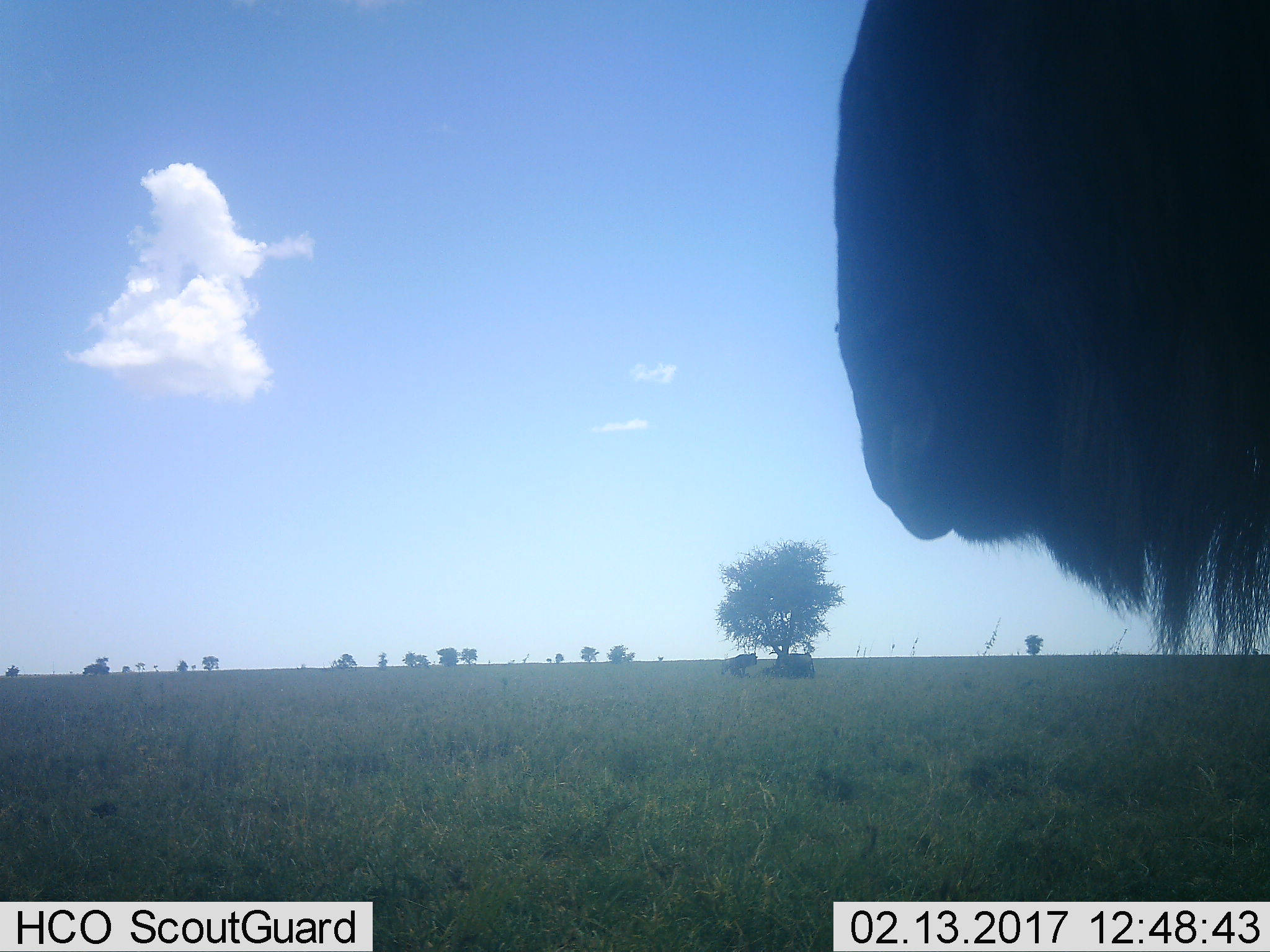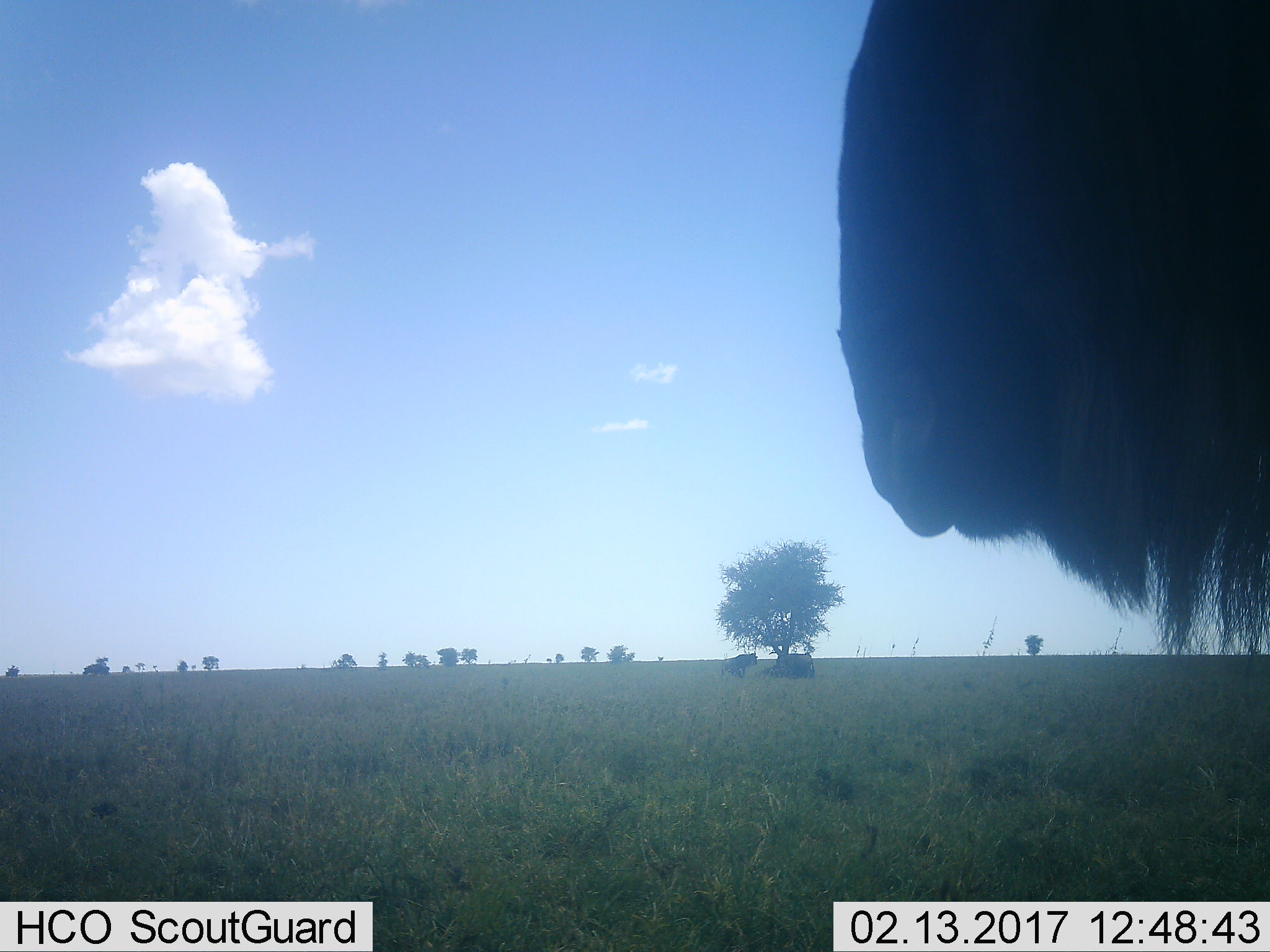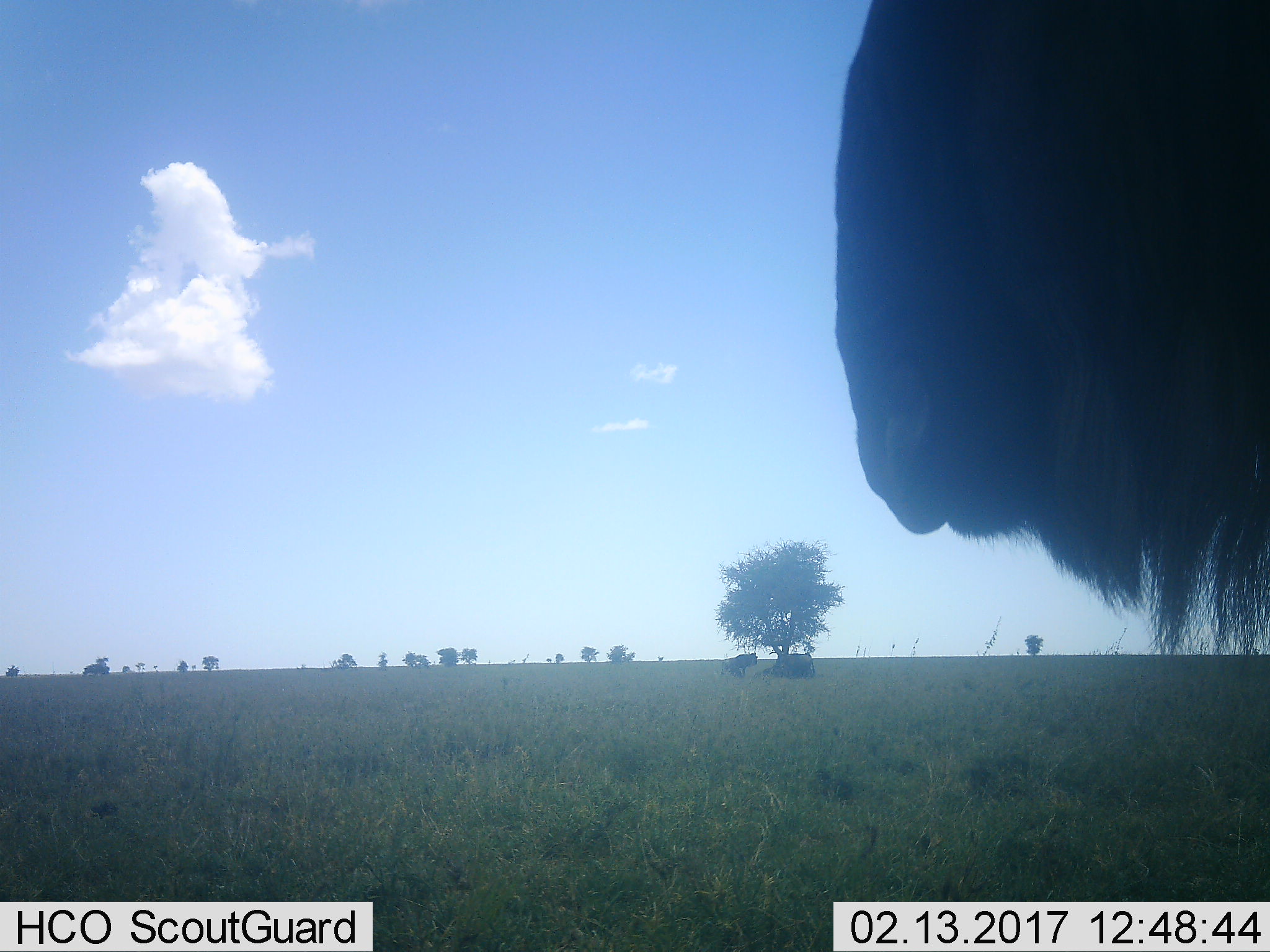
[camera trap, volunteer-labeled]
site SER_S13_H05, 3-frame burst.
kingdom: Animalia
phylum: Chordata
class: Mammalia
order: Artiodactyla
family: Bovidae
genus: Connochaetes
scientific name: Connochaetes taurinus taurinus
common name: blue wildebeest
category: wildebeestblue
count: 3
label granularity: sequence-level